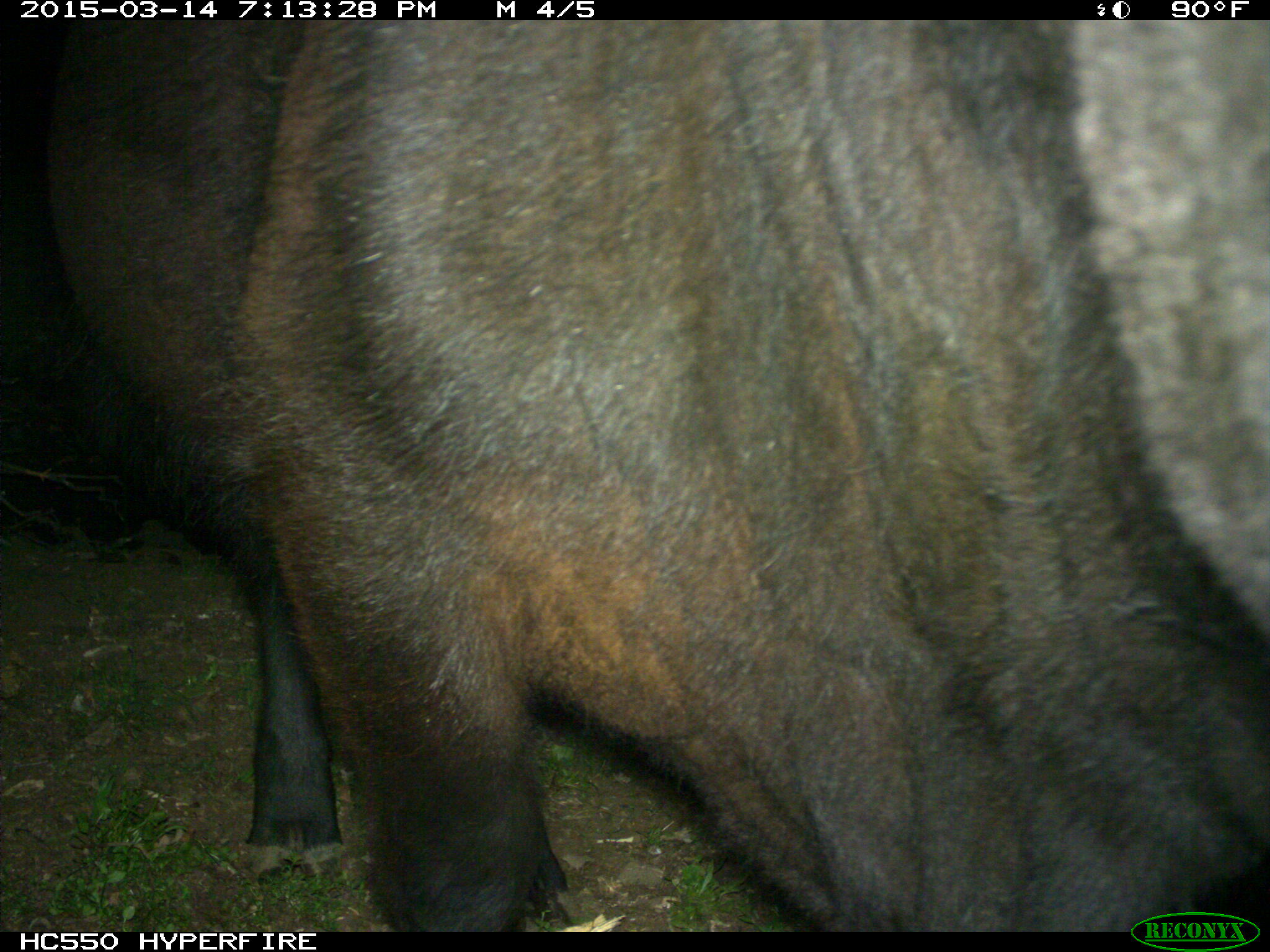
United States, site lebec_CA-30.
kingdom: Animalia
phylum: Chordata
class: Mammalia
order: Artiodactyla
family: Bovidae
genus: Bos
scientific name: Bos taurus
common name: domestic cow